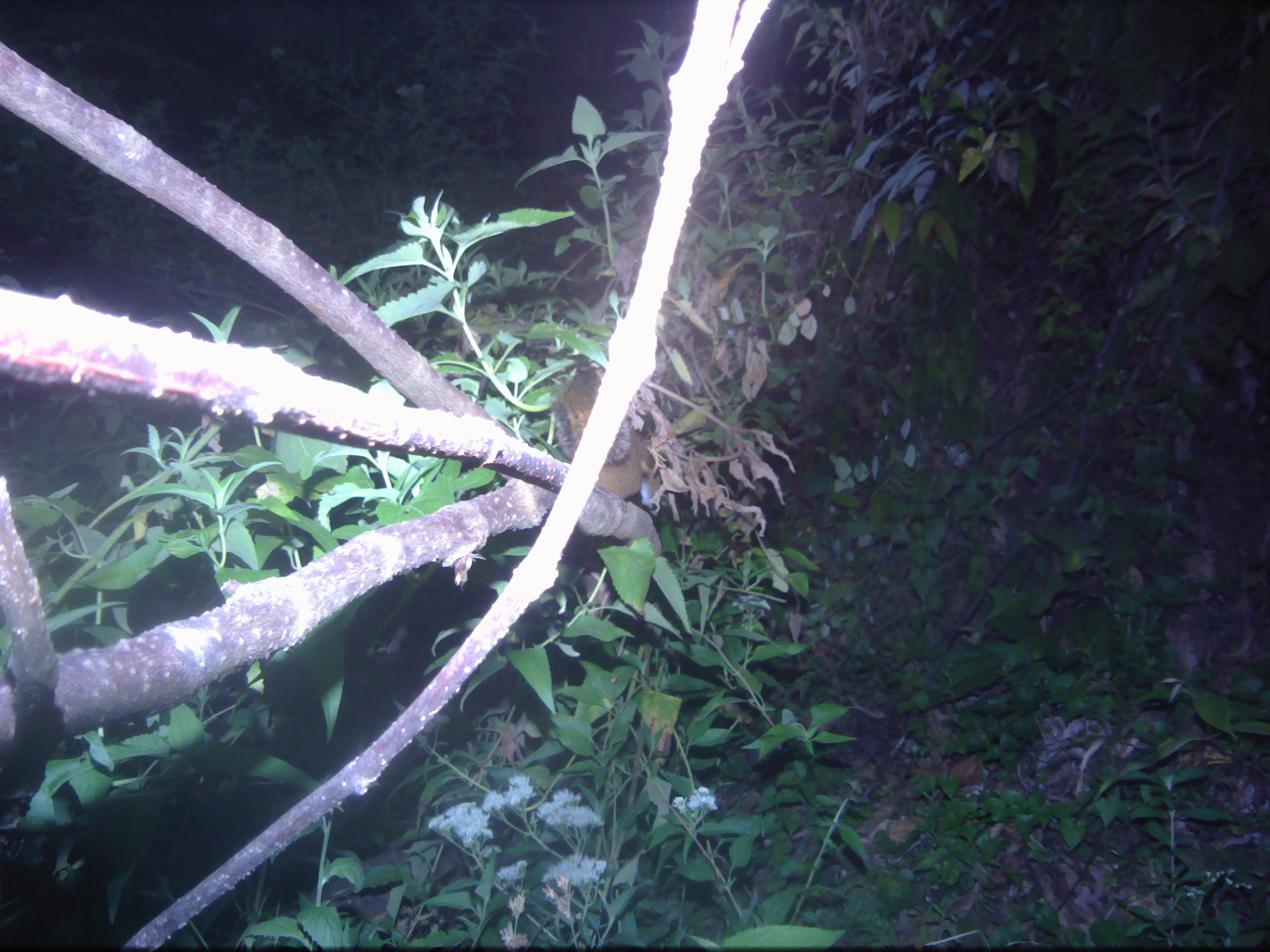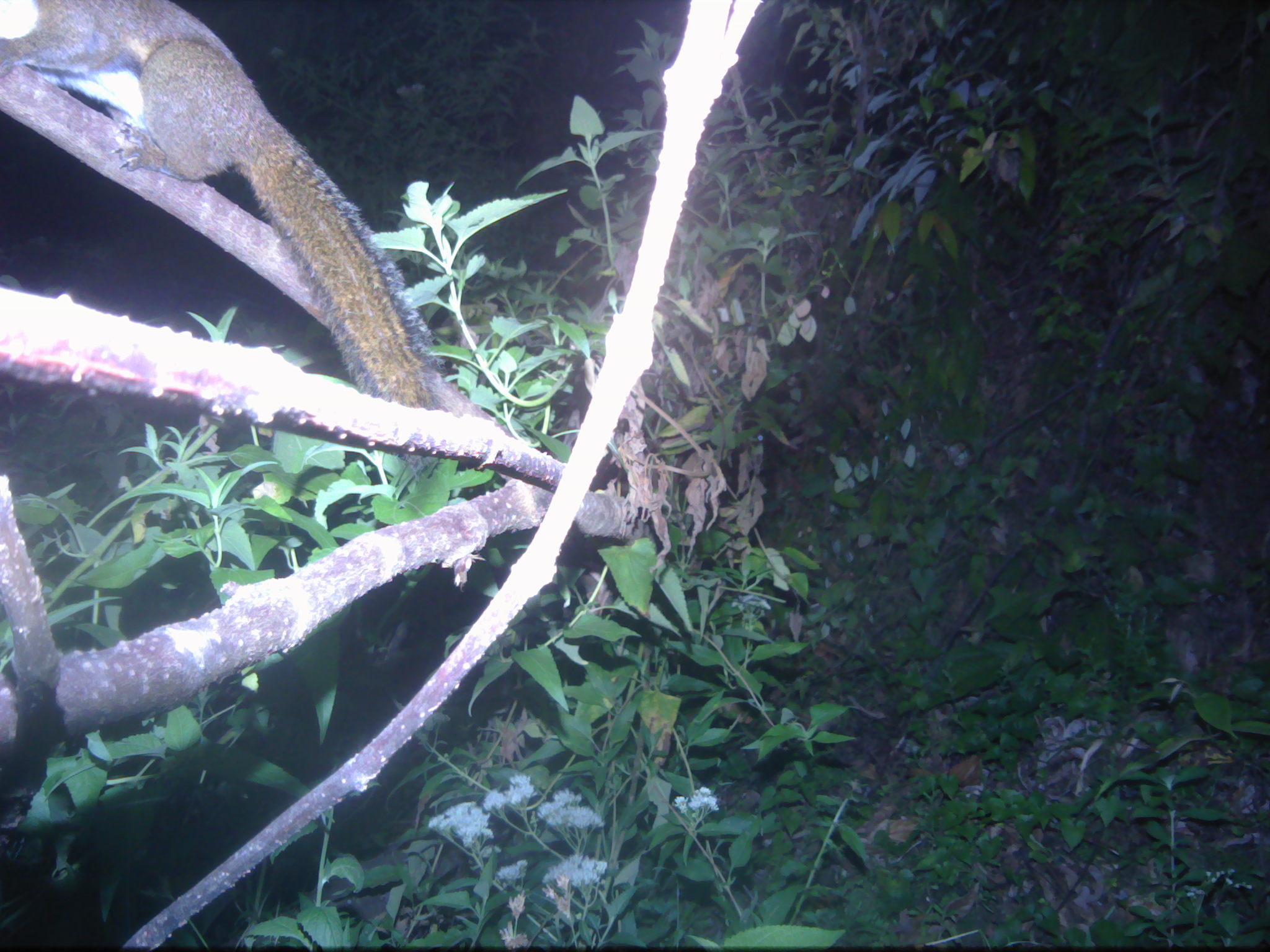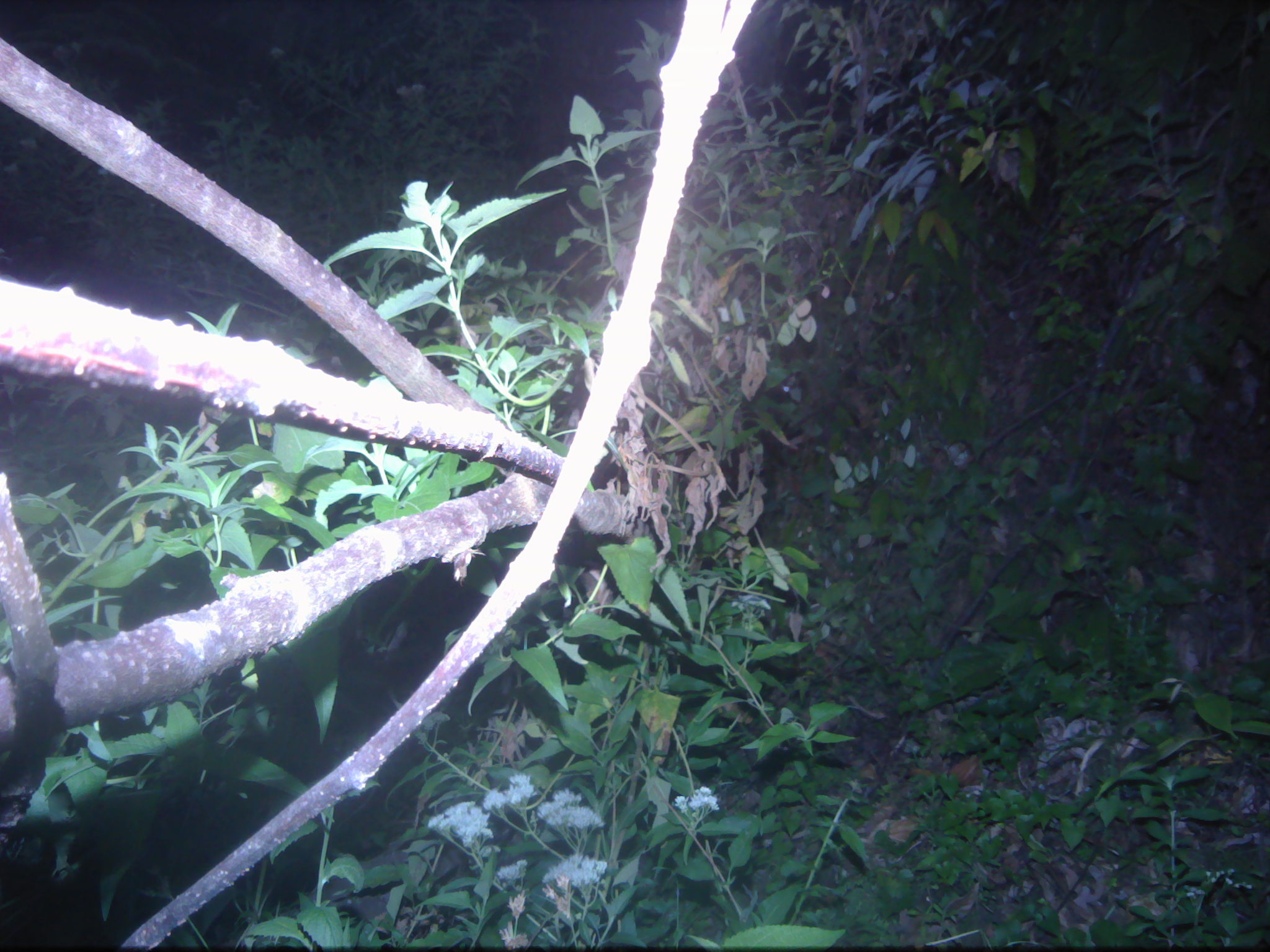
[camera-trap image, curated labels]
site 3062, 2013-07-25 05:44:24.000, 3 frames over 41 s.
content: unidentified animal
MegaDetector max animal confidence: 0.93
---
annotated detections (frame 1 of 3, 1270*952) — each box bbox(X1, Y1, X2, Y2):
unknown: bbox(555, 360, 631, 462)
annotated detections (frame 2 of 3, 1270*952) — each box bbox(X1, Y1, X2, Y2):
unknown: bbox(0, 0, 452, 409)